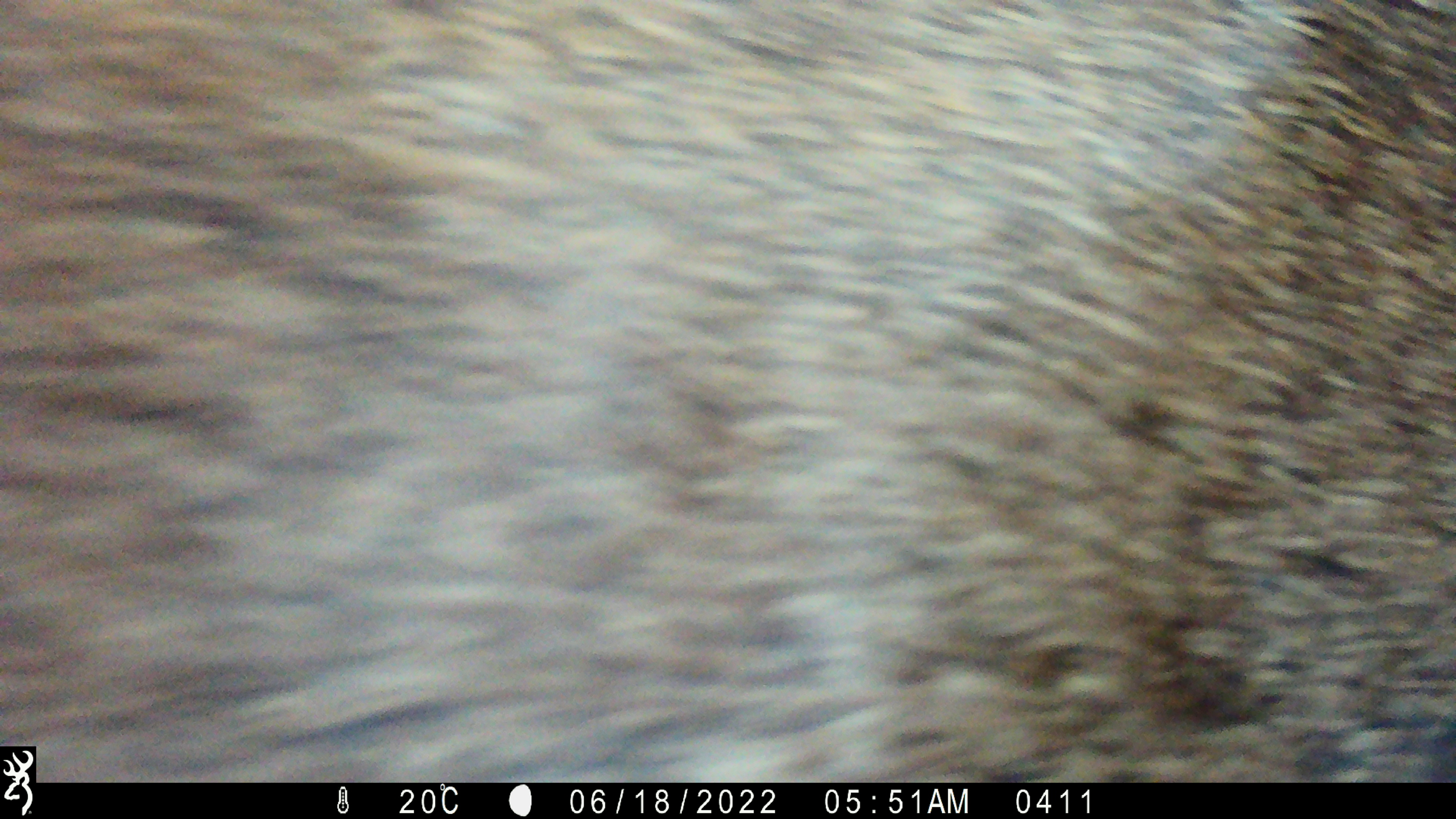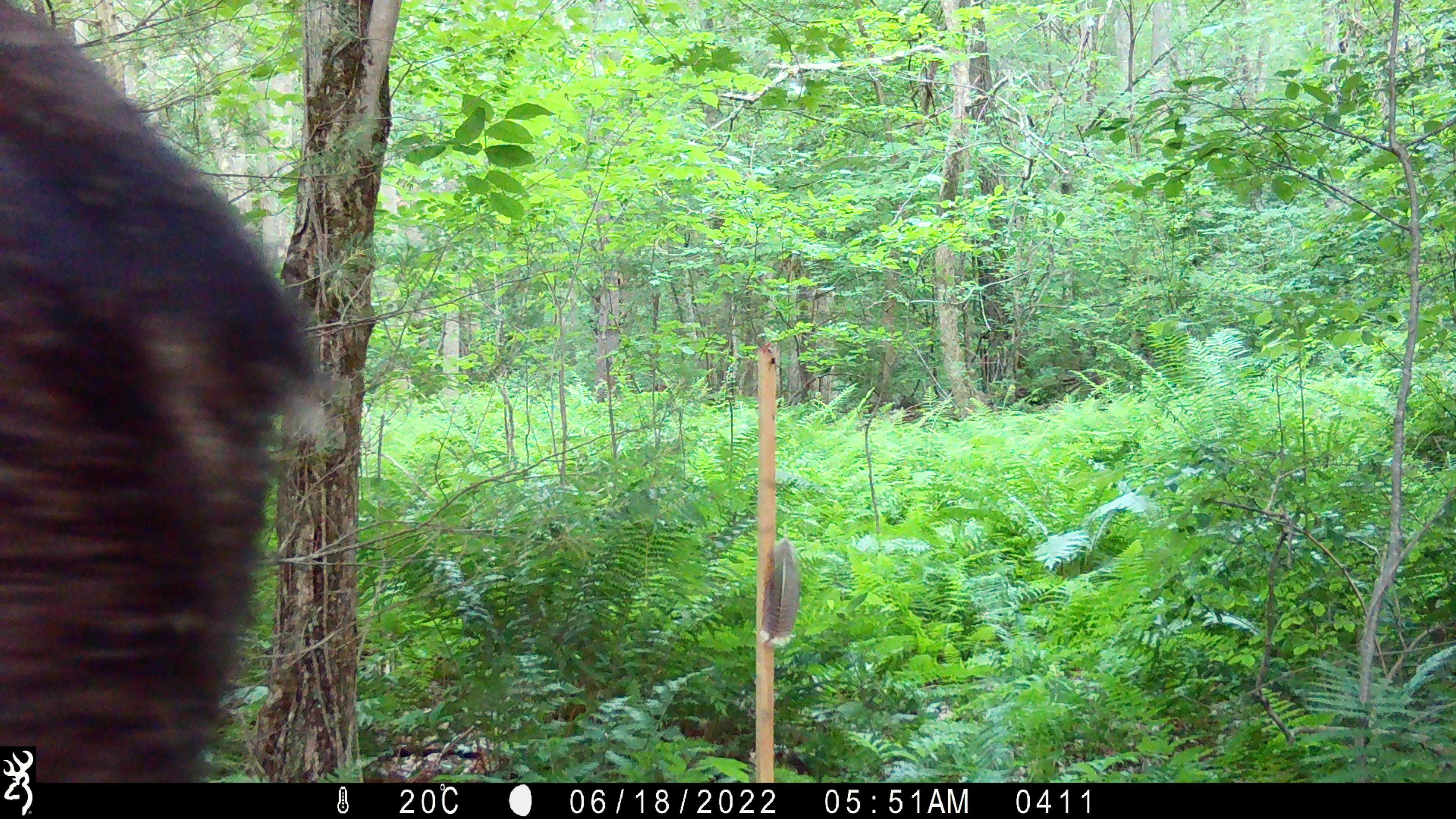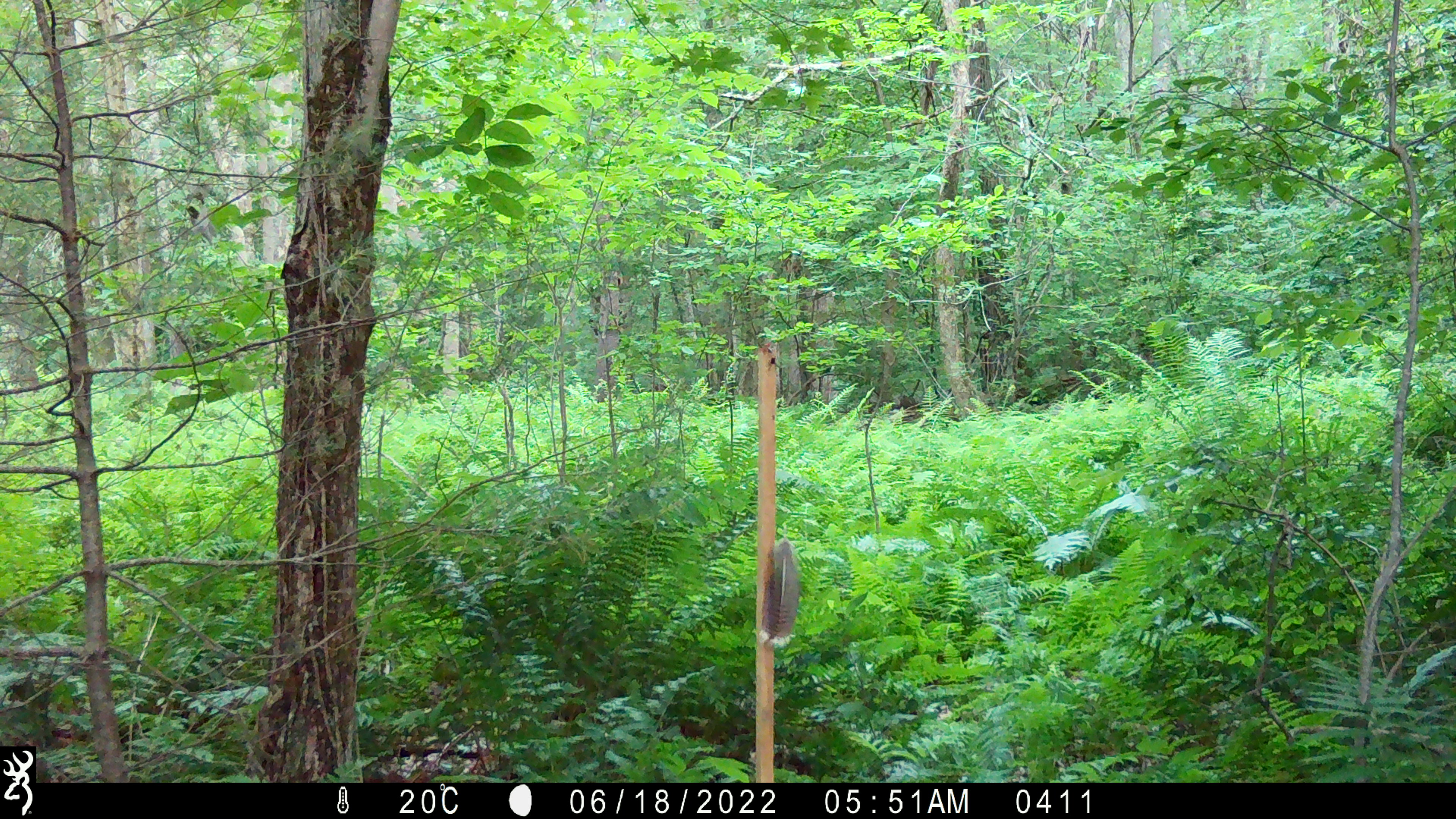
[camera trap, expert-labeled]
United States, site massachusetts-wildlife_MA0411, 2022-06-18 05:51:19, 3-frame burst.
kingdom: Animalia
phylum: Chordata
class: Mammalia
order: Artiodactyla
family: Cervidae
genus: Alces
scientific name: Alces alces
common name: moose